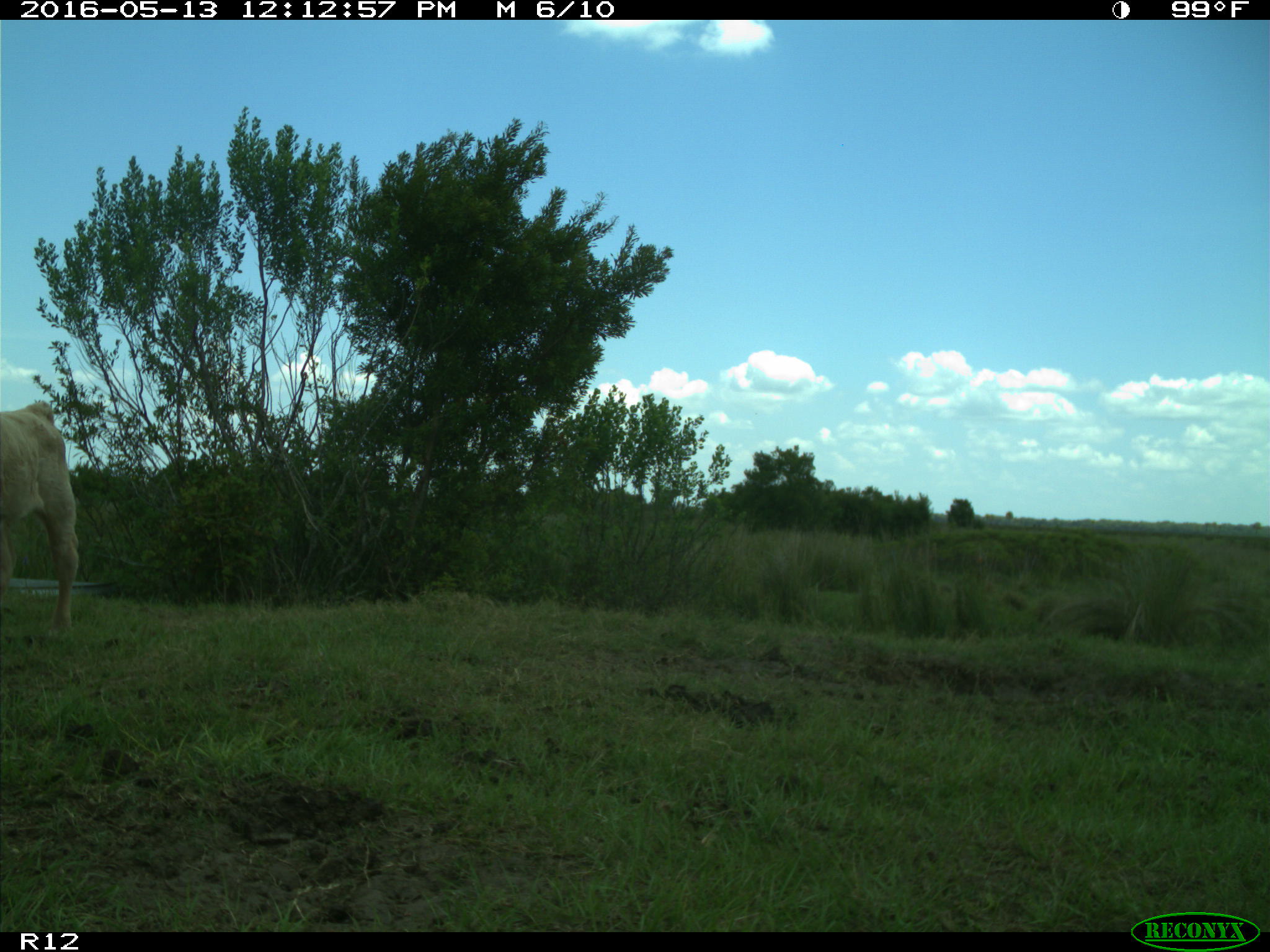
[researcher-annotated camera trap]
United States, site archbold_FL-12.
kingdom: Animalia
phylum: Chordata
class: Mammalia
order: Artiodactyla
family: Bovidae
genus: Bos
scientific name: Bos taurus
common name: domestic cow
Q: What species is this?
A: Bos taurus (domestic cow).